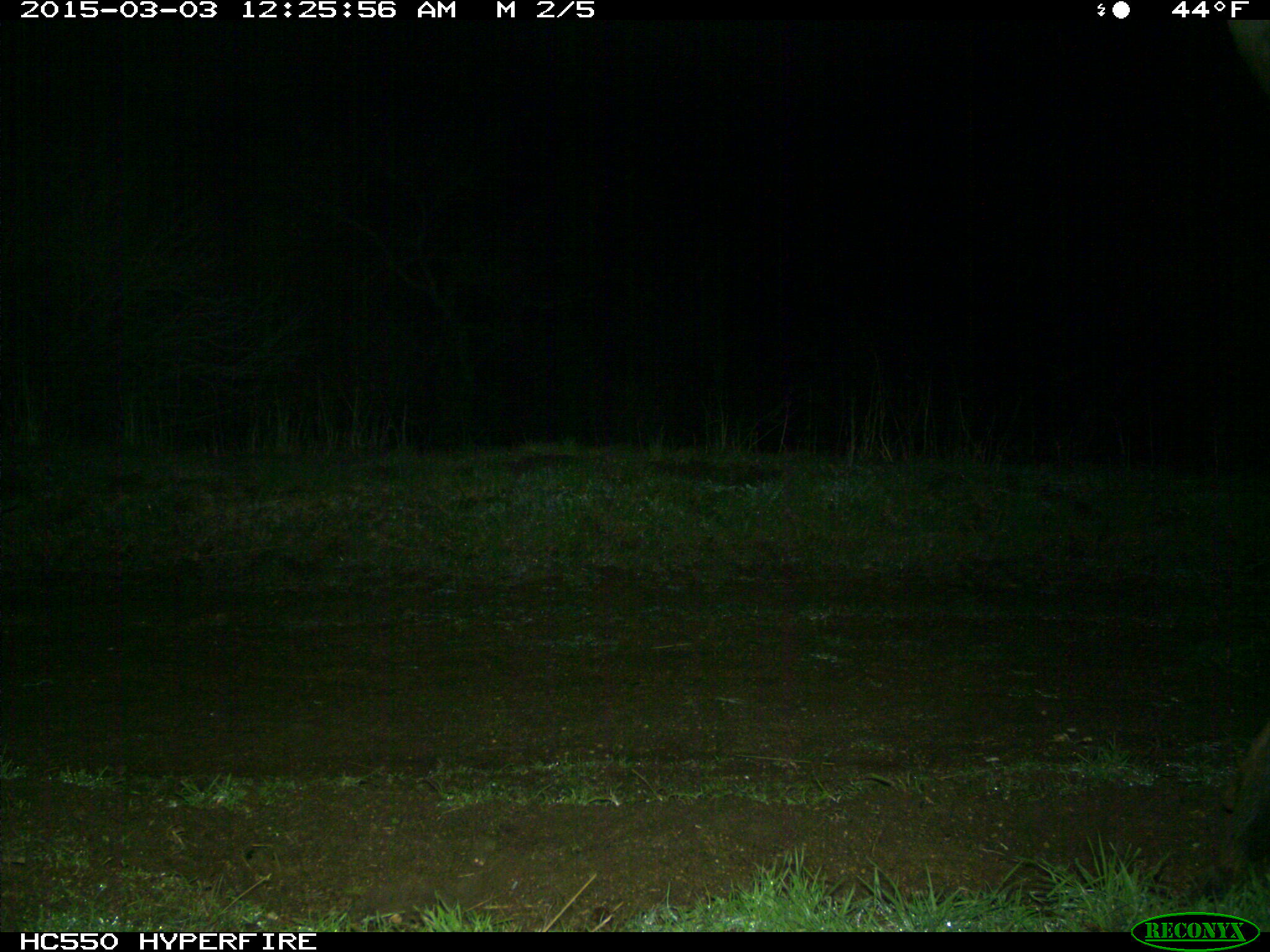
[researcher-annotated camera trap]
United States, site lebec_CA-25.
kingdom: Animalia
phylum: Chordata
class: Mammalia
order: Artiodactyla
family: Cervidae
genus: Cervus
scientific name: Cervus canadensis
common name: elk